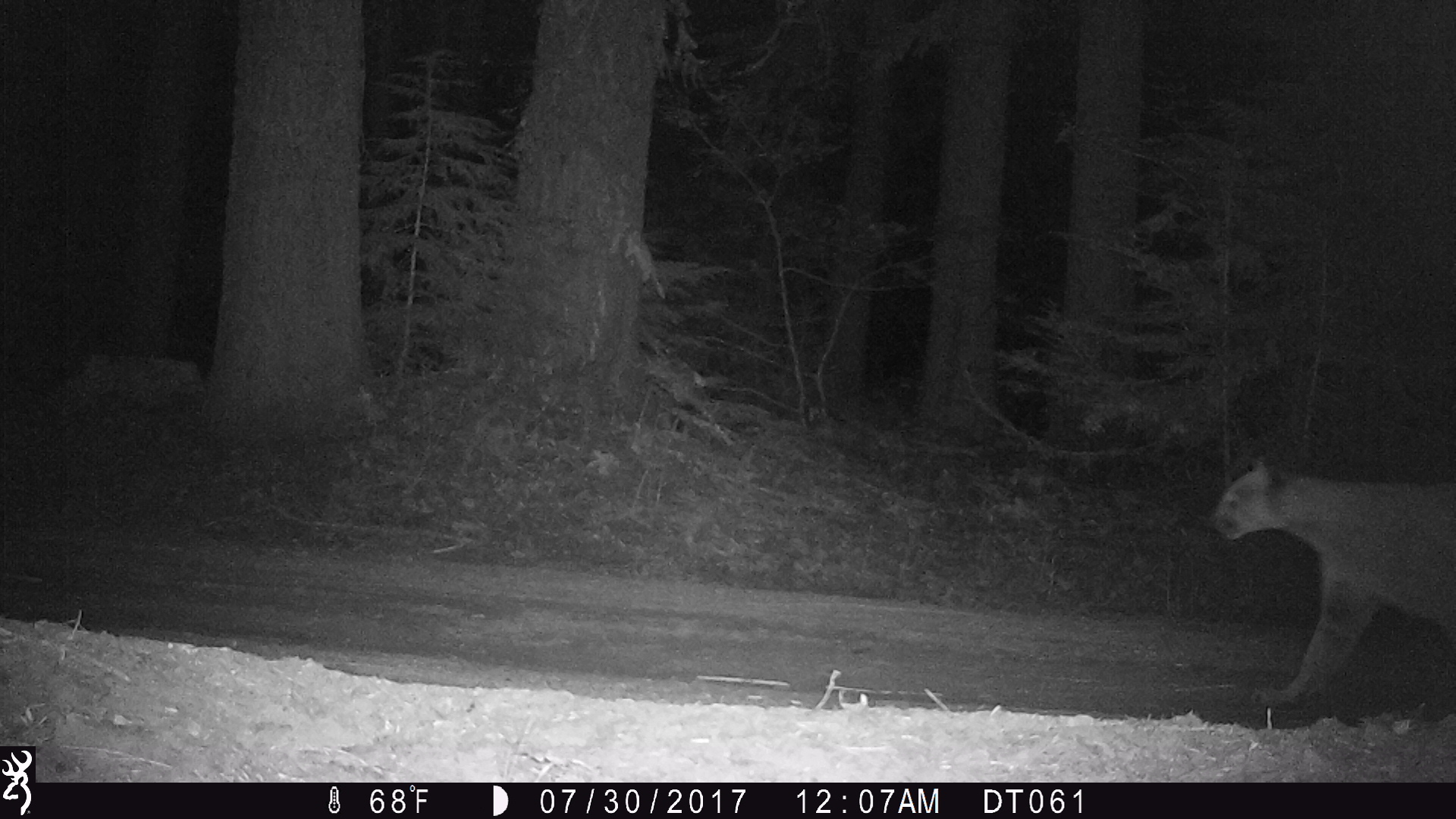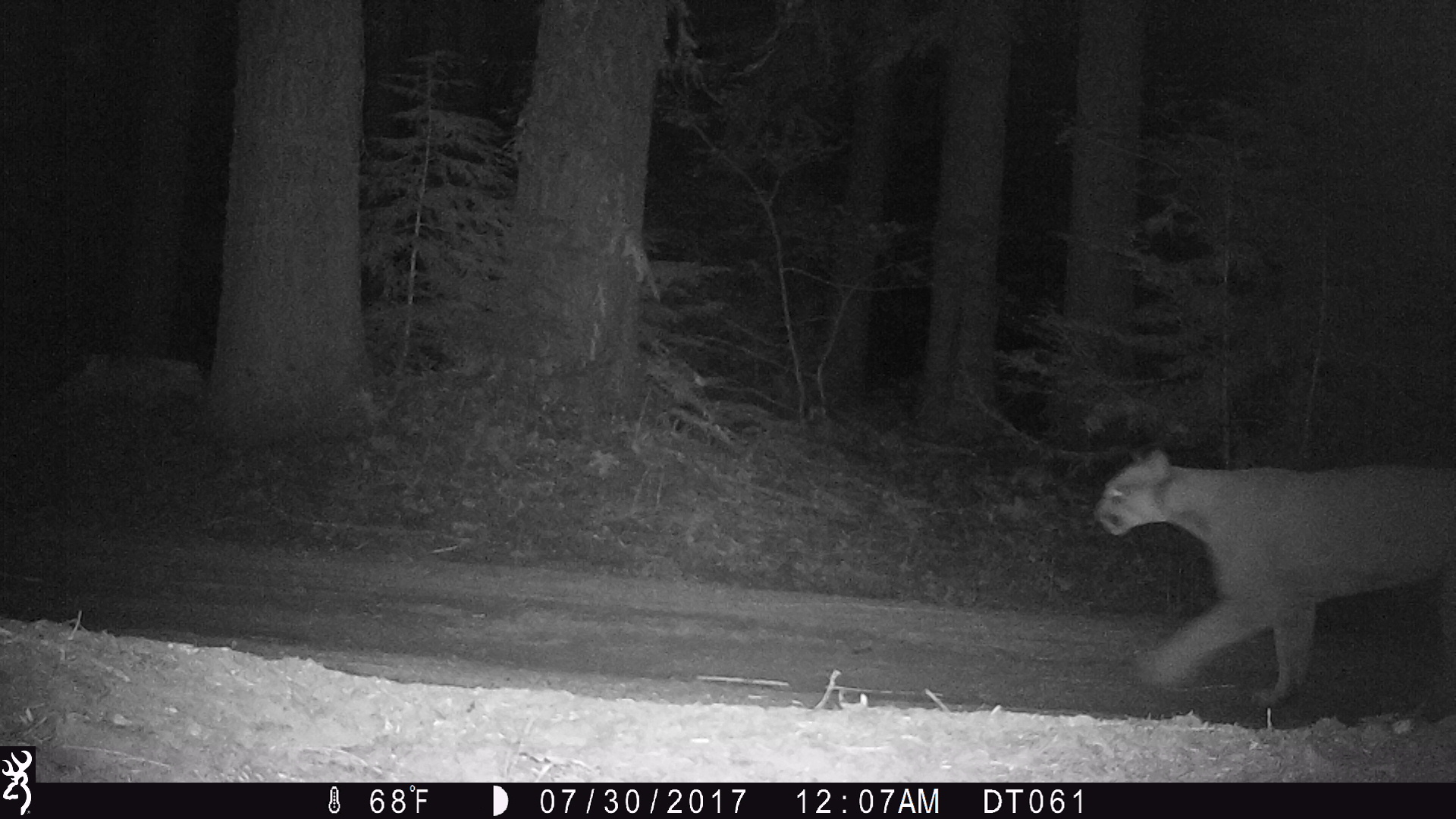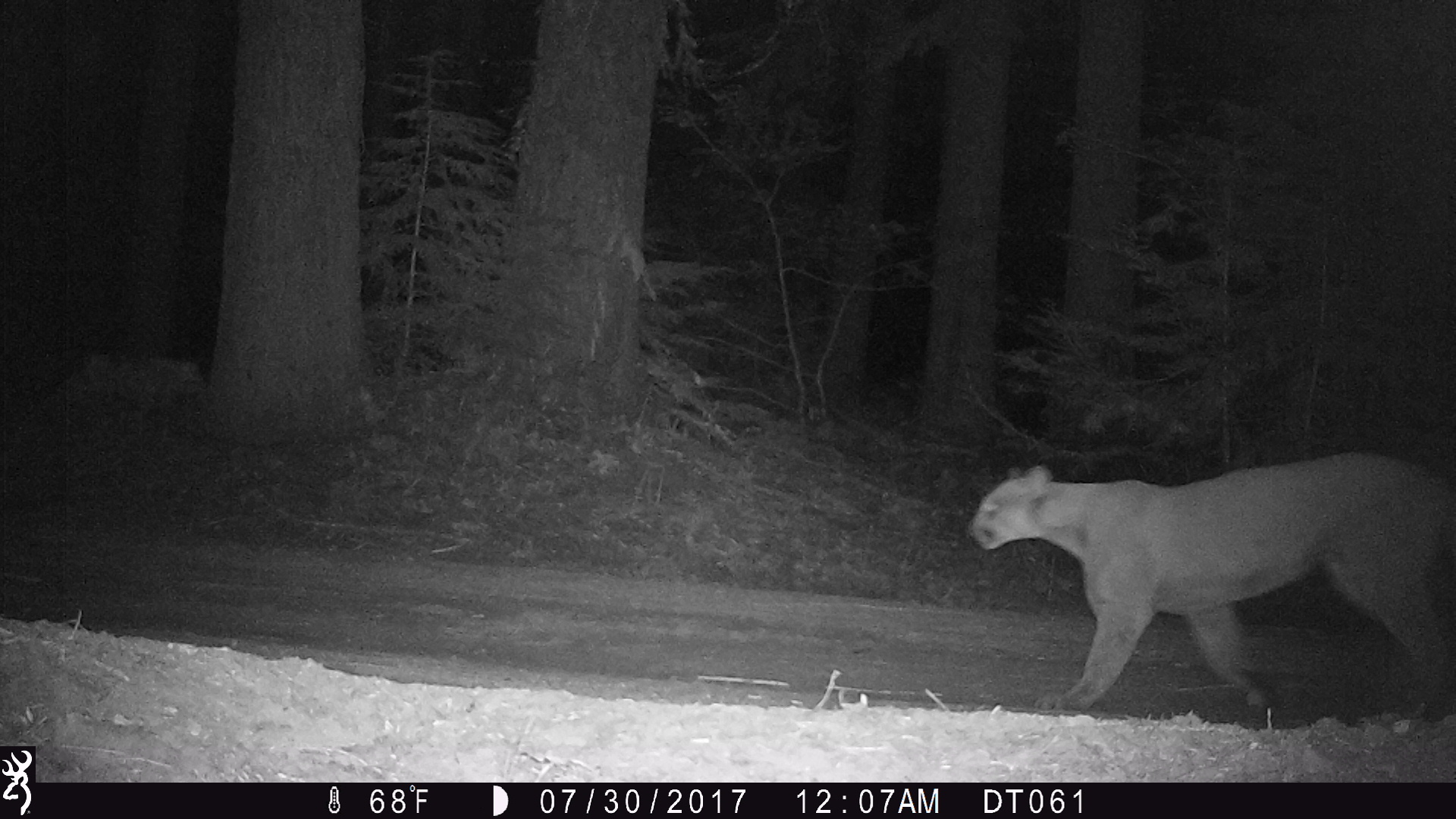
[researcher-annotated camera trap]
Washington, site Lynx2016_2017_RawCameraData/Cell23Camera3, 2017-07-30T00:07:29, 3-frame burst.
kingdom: Animalia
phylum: Chordata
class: Mammalia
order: Carnivora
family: Felidae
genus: Puma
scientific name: Puma concolor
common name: mountain lion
Puma concolor (mountain lion). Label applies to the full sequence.